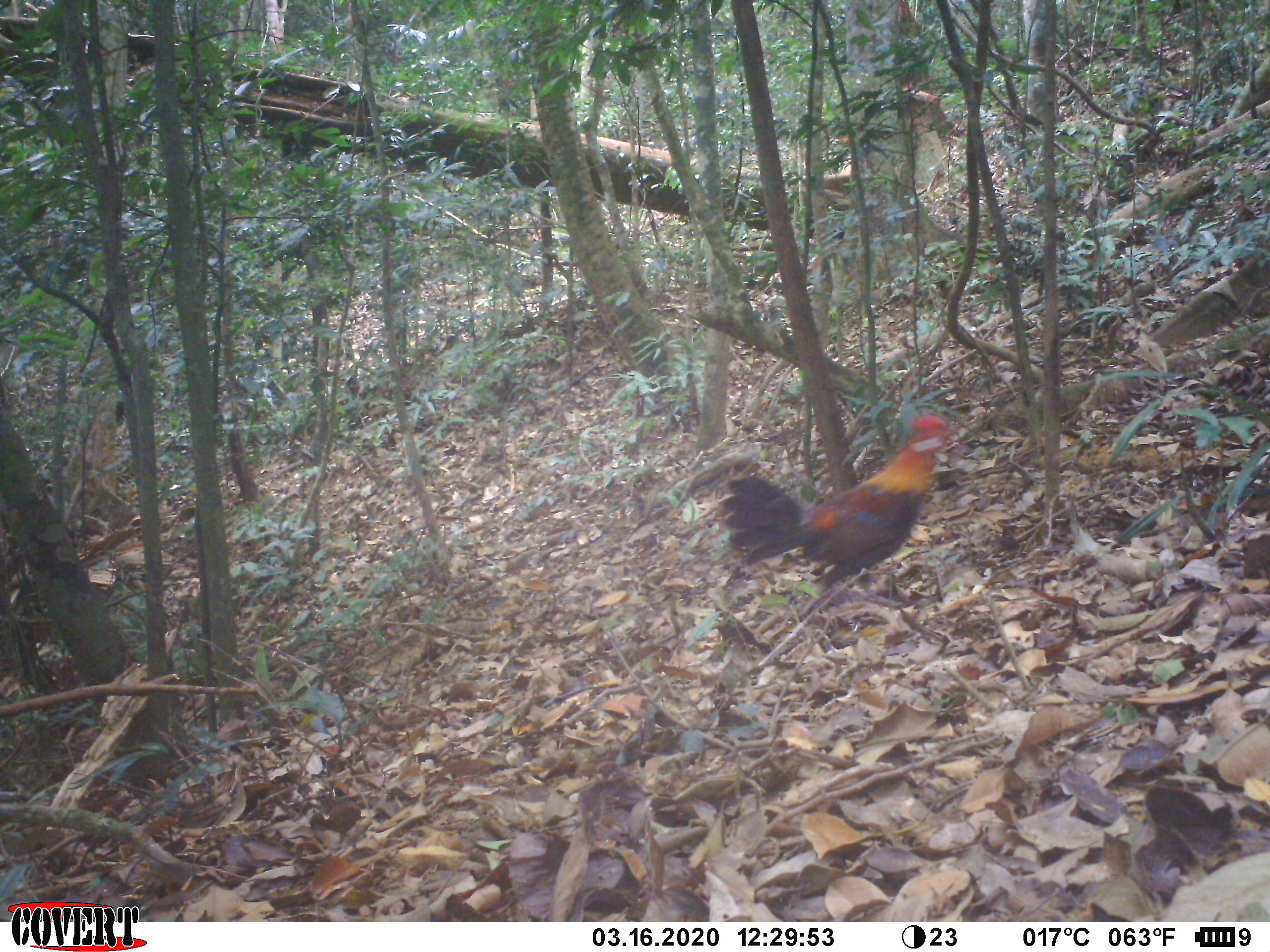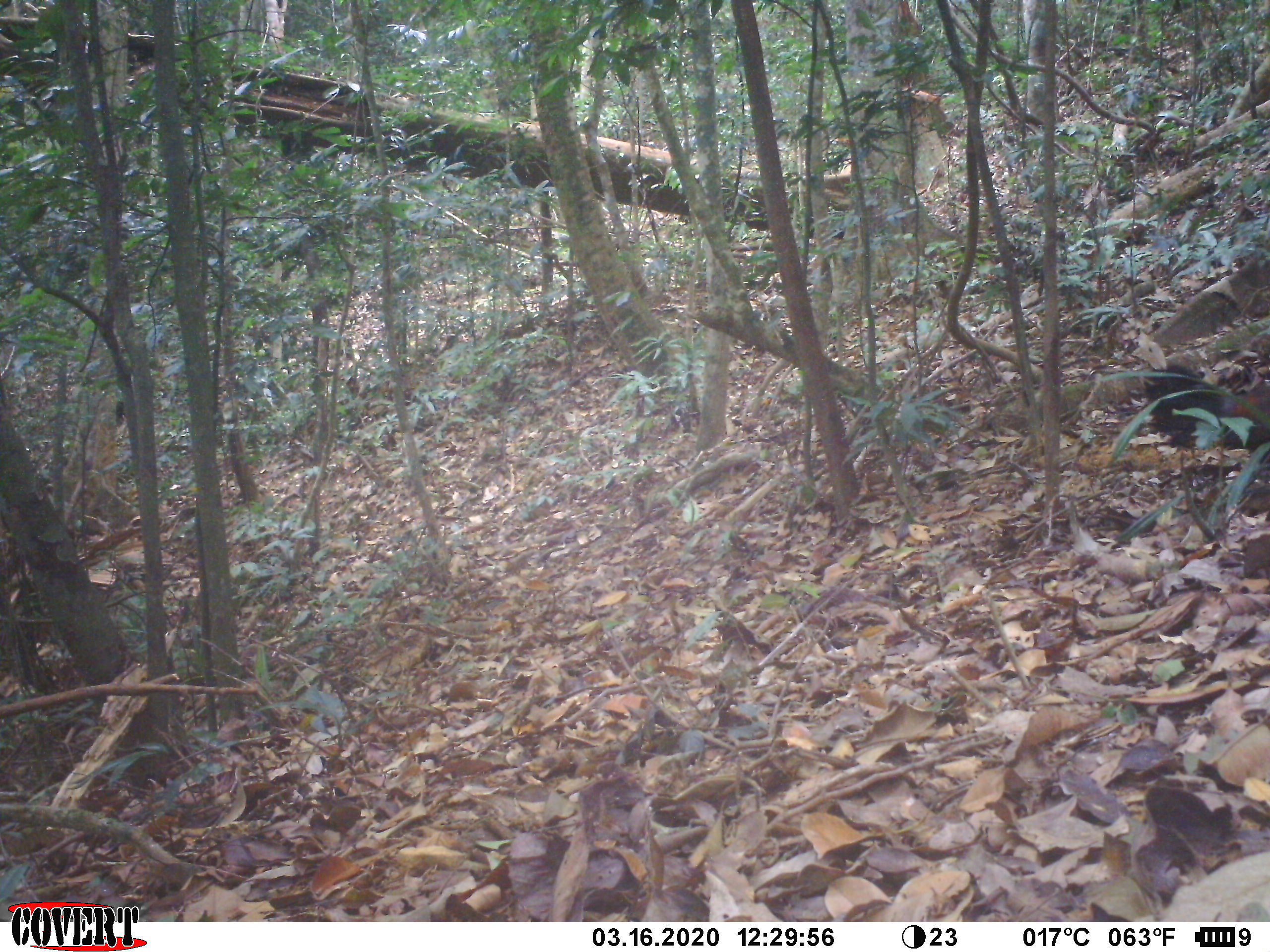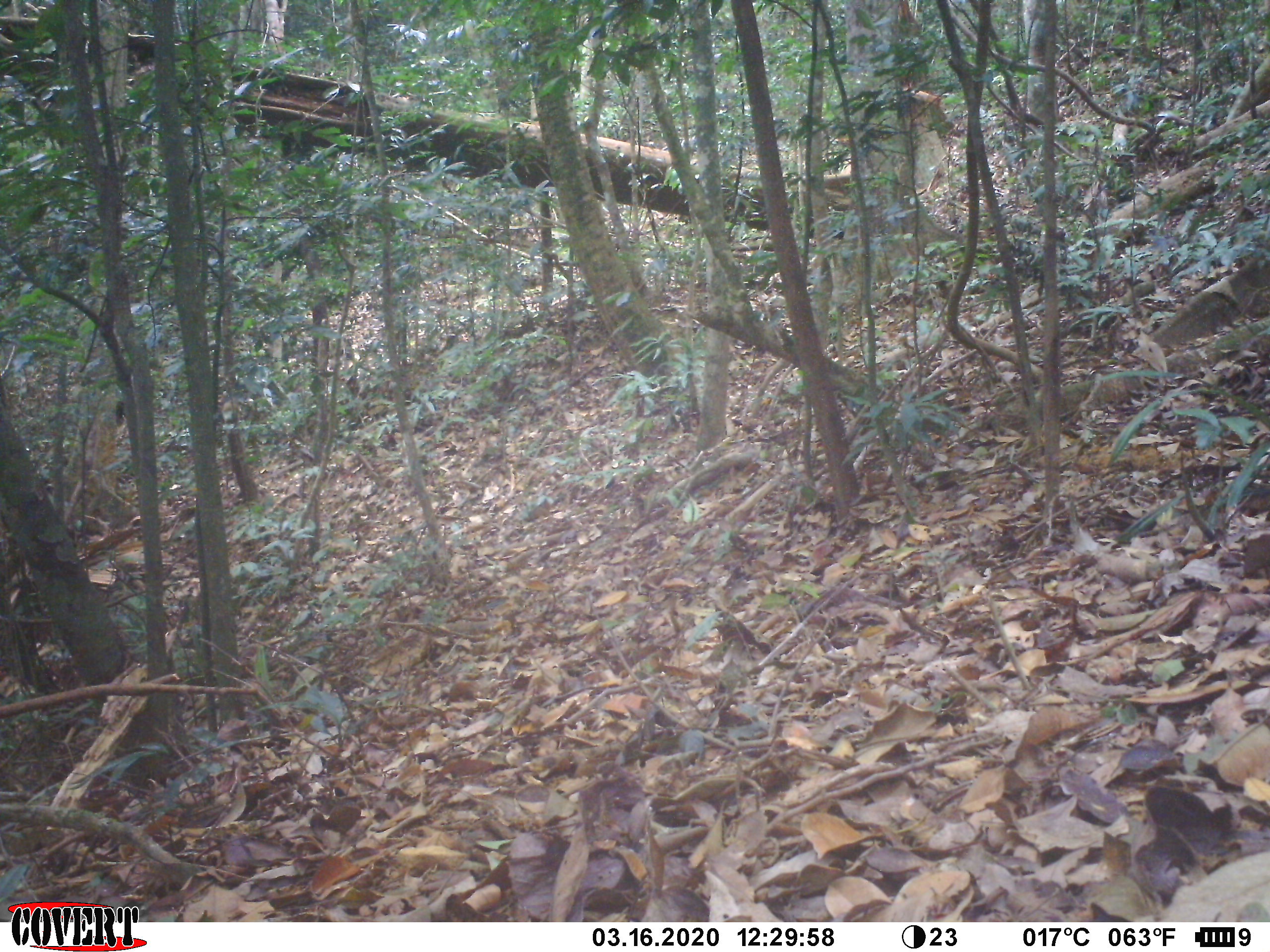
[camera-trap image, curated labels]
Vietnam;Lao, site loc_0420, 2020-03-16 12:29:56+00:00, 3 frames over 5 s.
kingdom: Animalia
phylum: Chordata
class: Aves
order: Galliformes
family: Phasianidae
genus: Gallus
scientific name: Gallus gallus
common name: red junglefowl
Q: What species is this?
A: Red junglefowl (Gallus gallus).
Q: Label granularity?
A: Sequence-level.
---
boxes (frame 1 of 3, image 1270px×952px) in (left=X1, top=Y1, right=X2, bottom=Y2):
red junglefowl: (left=715, top=413, right=972, bottom=597)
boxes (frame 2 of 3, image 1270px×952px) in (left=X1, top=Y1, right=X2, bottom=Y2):
red junglefowl: (left=1132, top=362, right=1270, bottom=502)